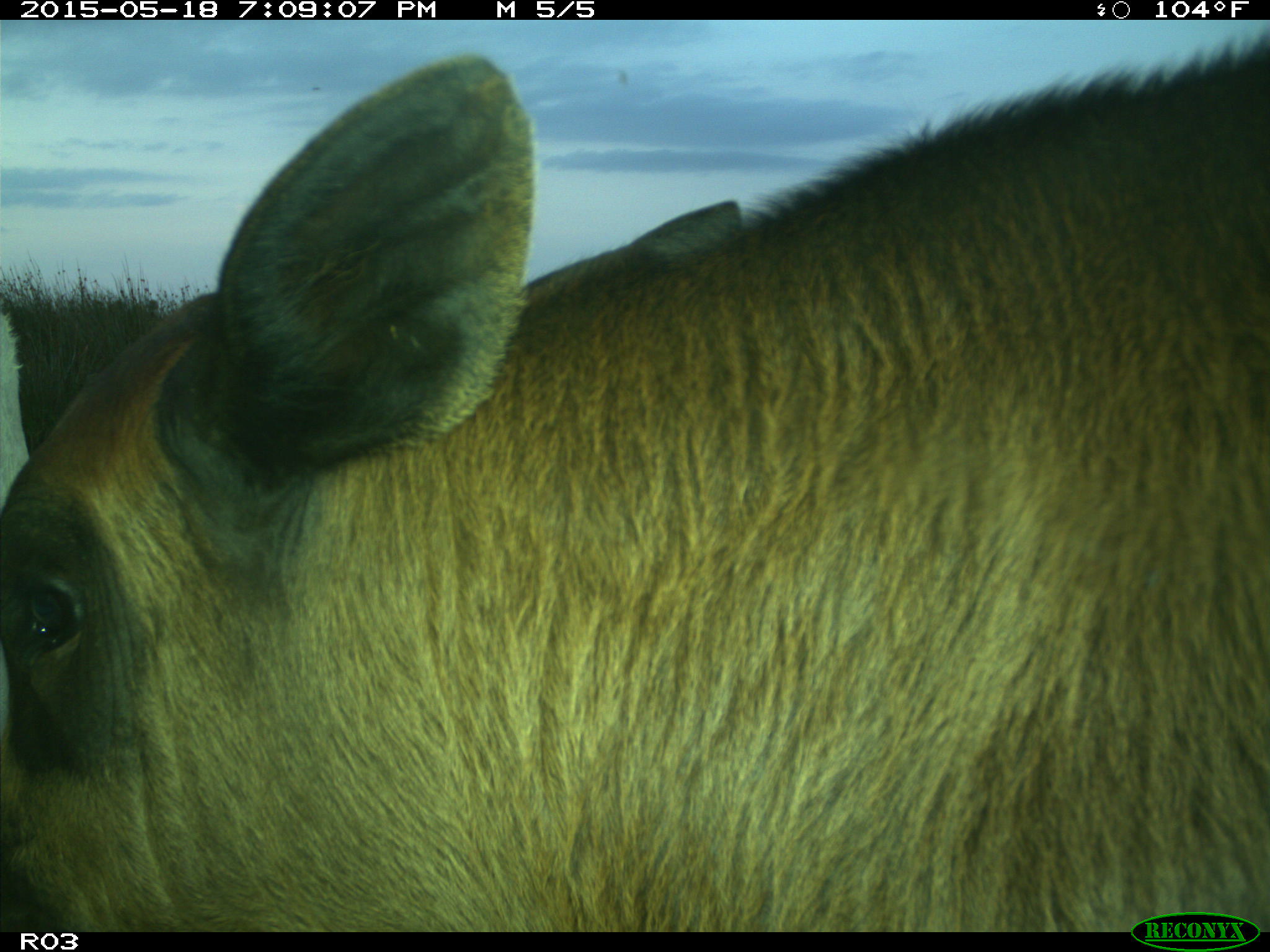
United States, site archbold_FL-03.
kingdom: Animalia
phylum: Chordata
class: Mammalia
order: Artiodactyla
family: Bovidae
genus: Bos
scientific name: Bos taurus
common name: domestic cow